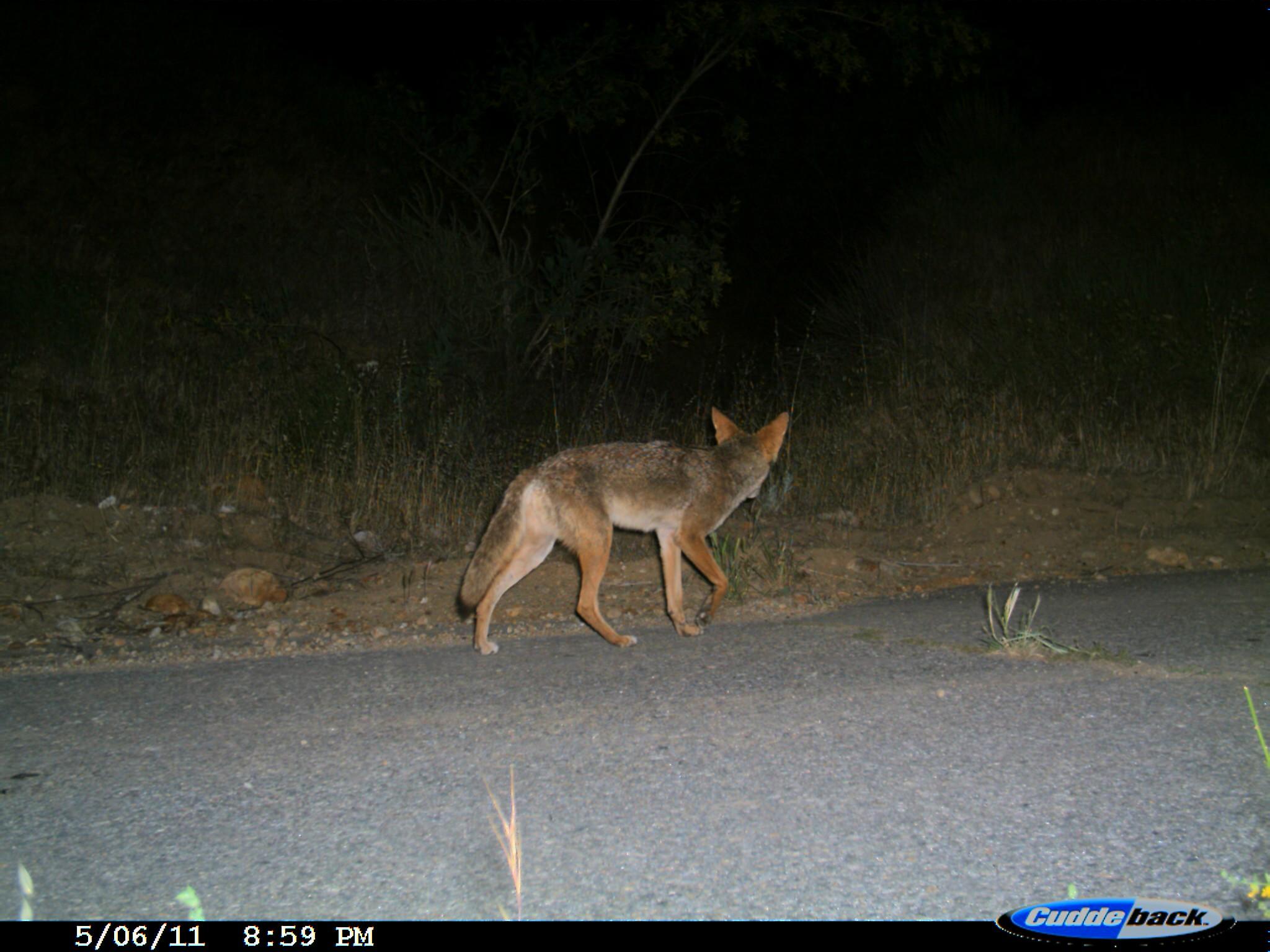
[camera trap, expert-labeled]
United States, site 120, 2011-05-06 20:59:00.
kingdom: Animalia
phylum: Chordata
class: Mammalia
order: Carnivora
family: Canidae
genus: Canis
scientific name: Canis latrans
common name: coyote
Coyote (Canis latrans).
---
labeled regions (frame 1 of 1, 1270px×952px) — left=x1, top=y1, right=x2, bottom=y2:
coyote: left=454, top=400, right=797, bottom=662